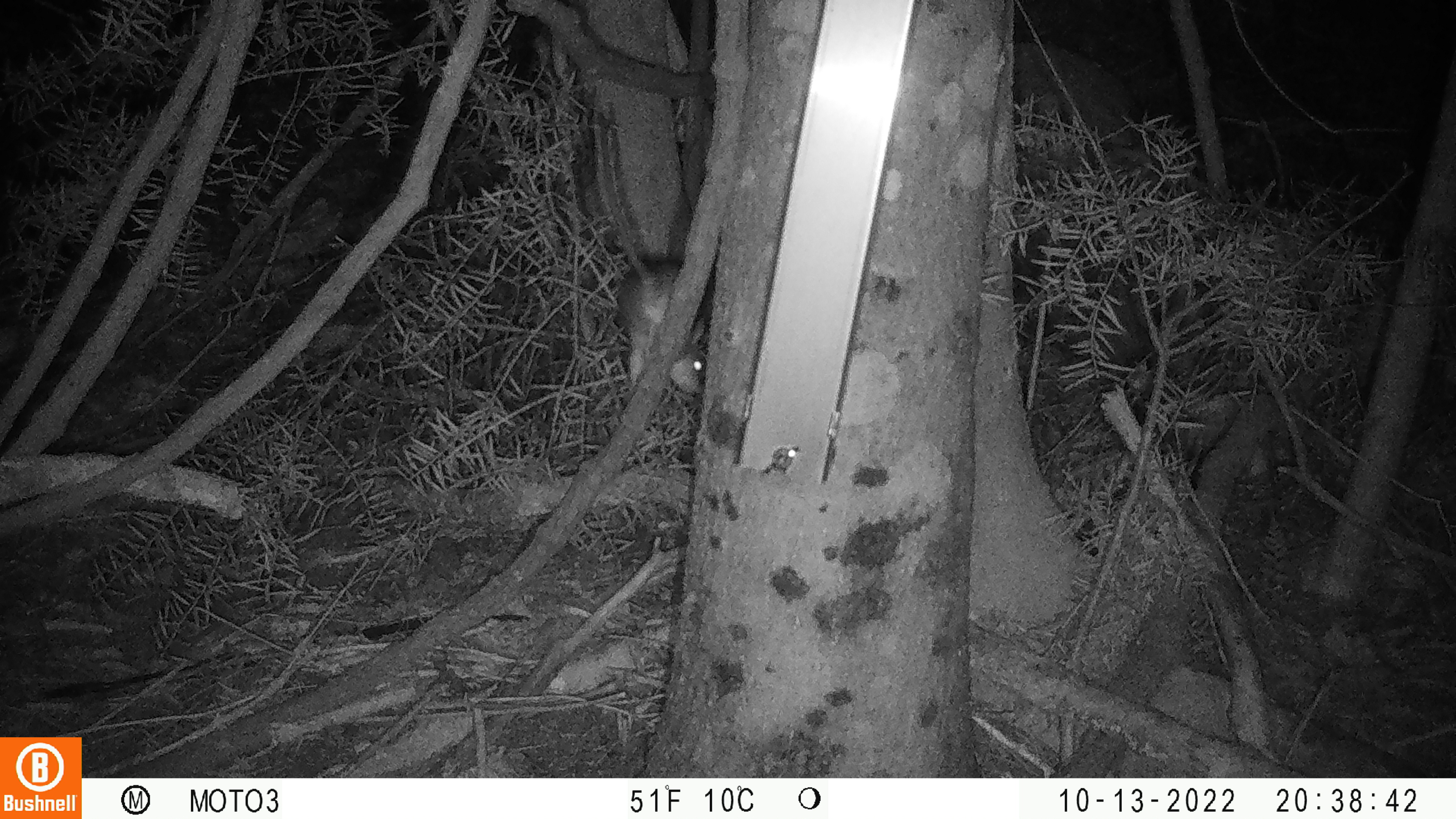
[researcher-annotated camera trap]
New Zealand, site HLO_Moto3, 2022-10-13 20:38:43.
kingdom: Animalia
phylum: Chordata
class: Mammalia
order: Rodentia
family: Muridae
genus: Rattus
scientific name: Rattus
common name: rat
Rat (Rattus).